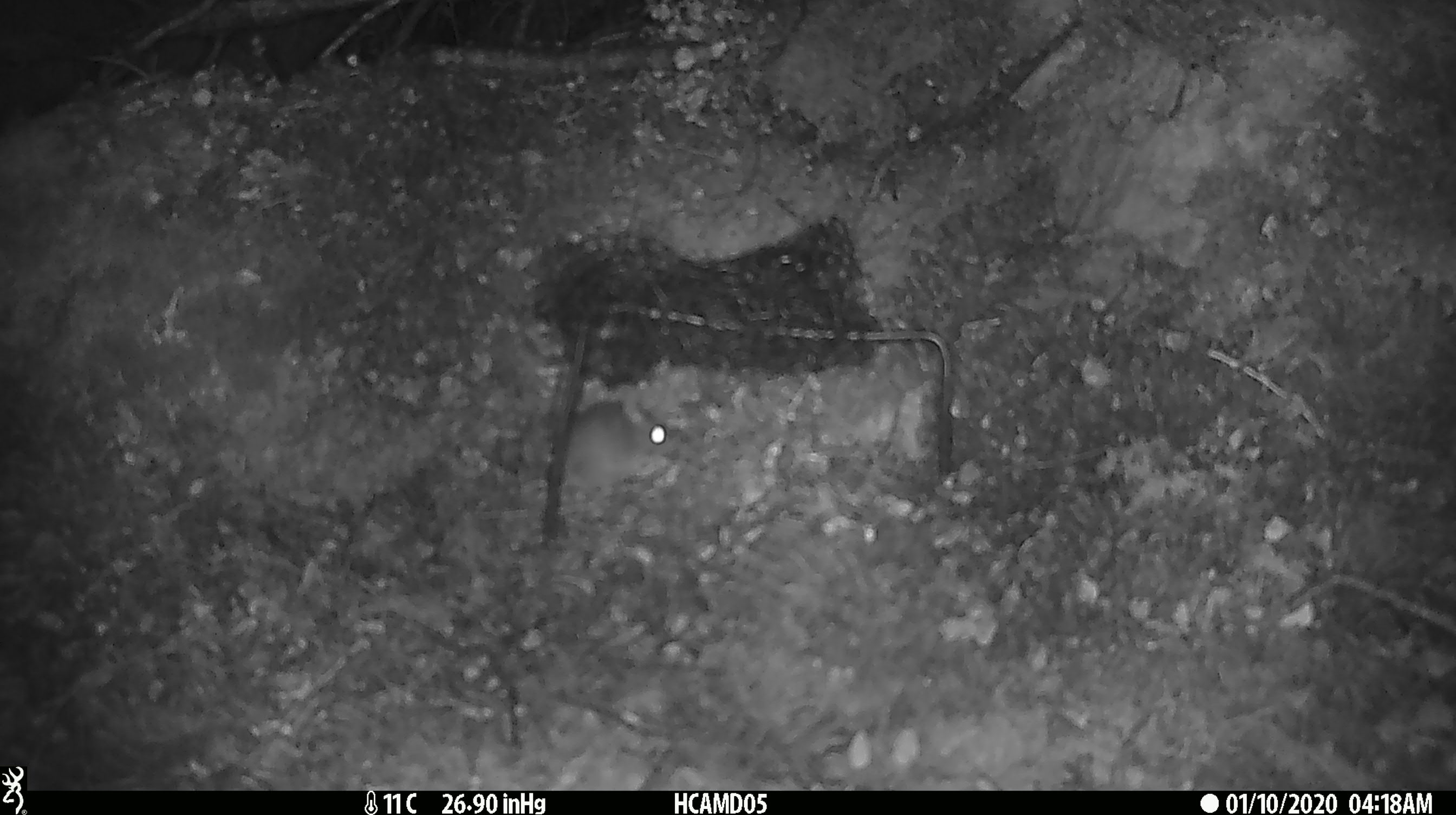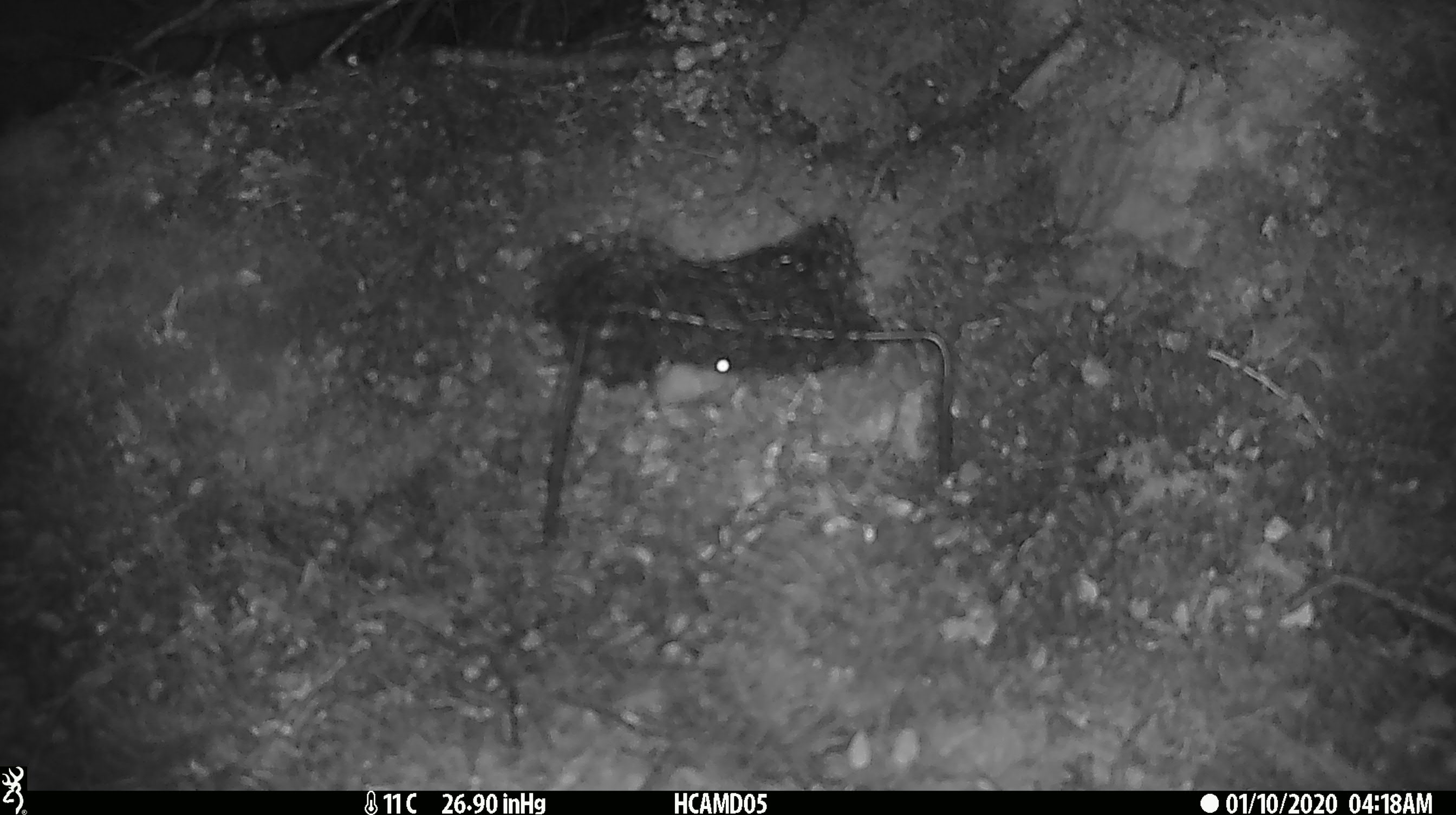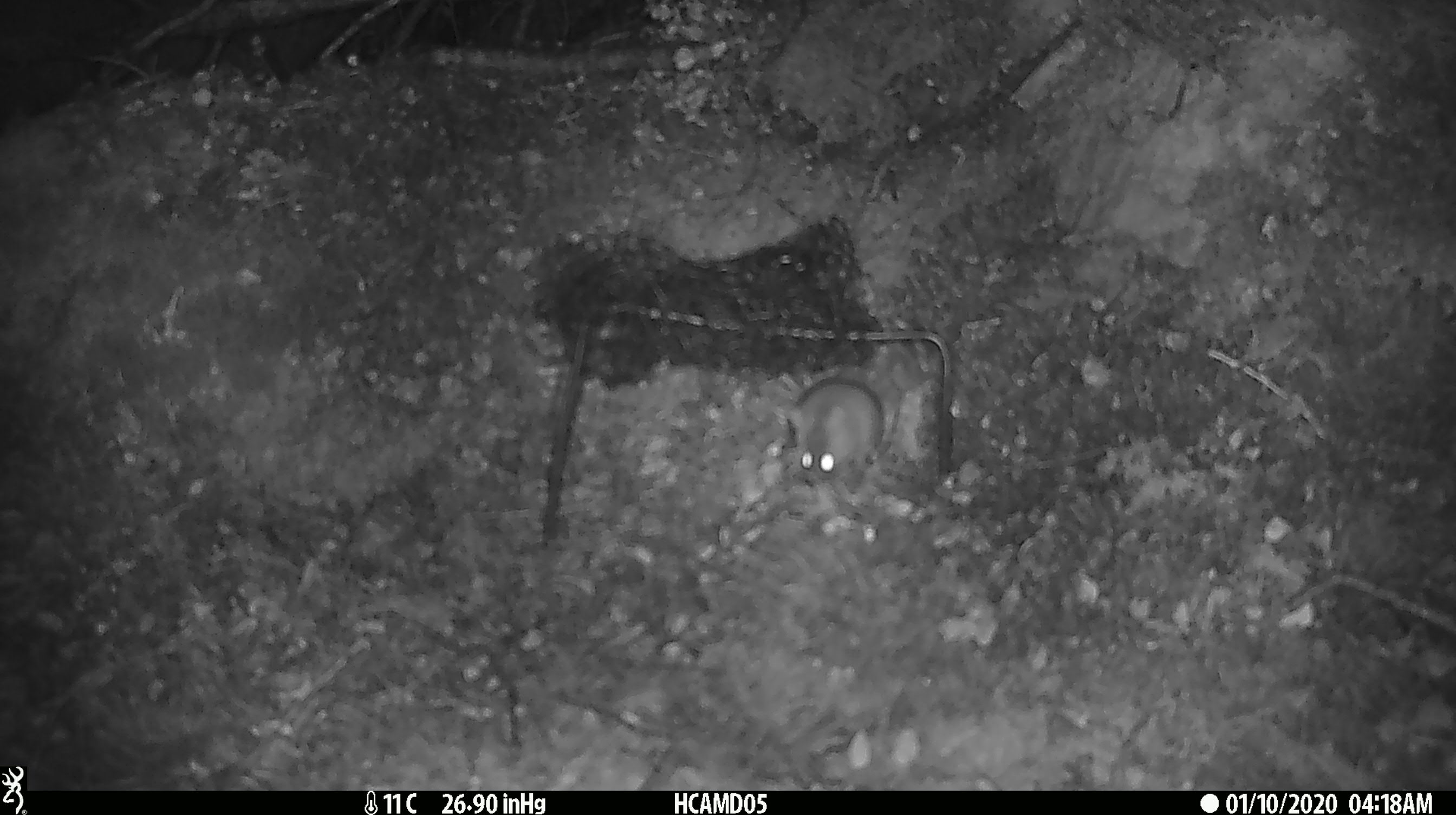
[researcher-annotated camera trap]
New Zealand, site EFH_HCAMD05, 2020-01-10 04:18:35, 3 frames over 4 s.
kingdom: Animalia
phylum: Chordata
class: Mammalia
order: Rodentia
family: Muridae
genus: Mus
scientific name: Mus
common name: mouse